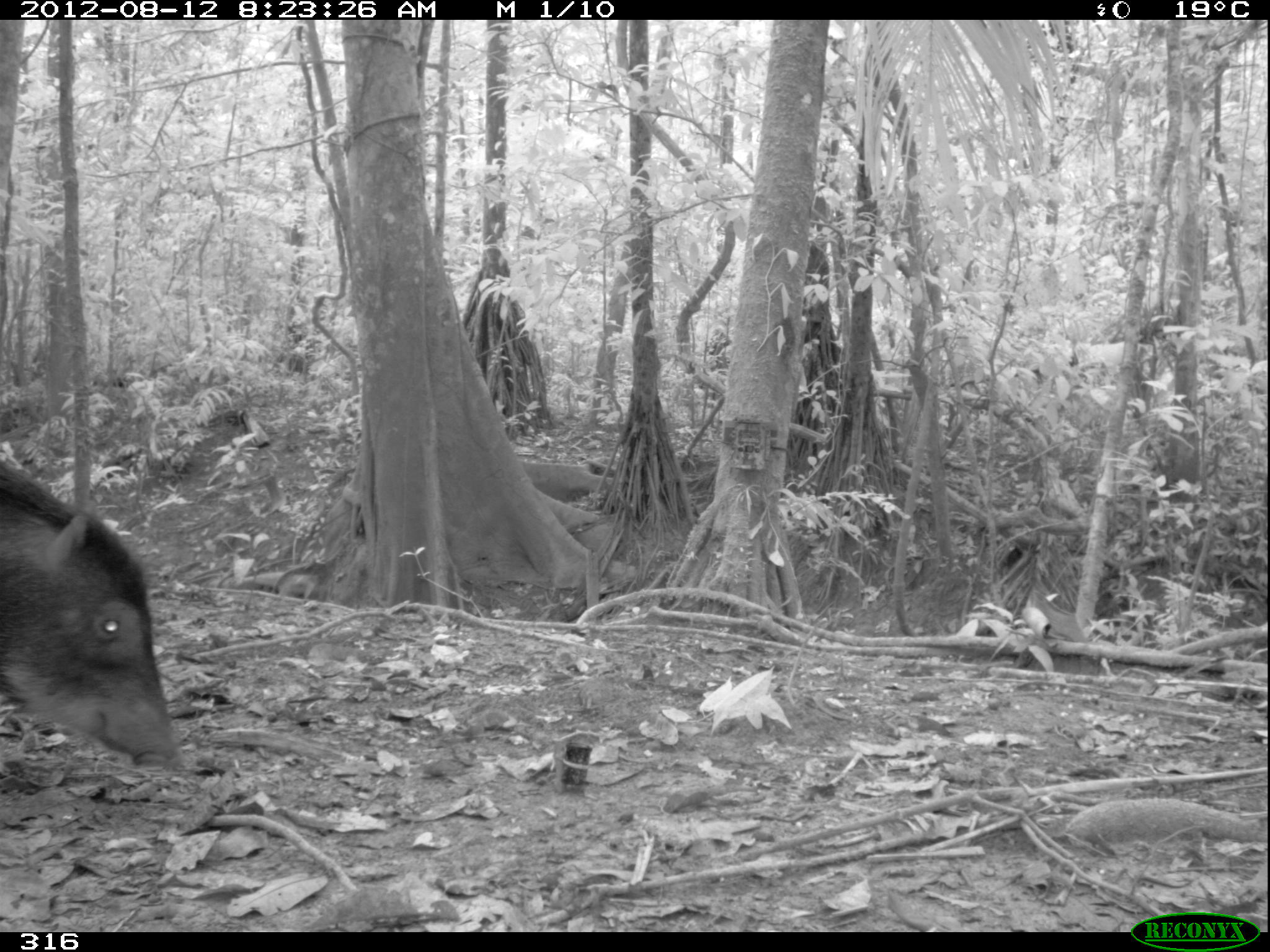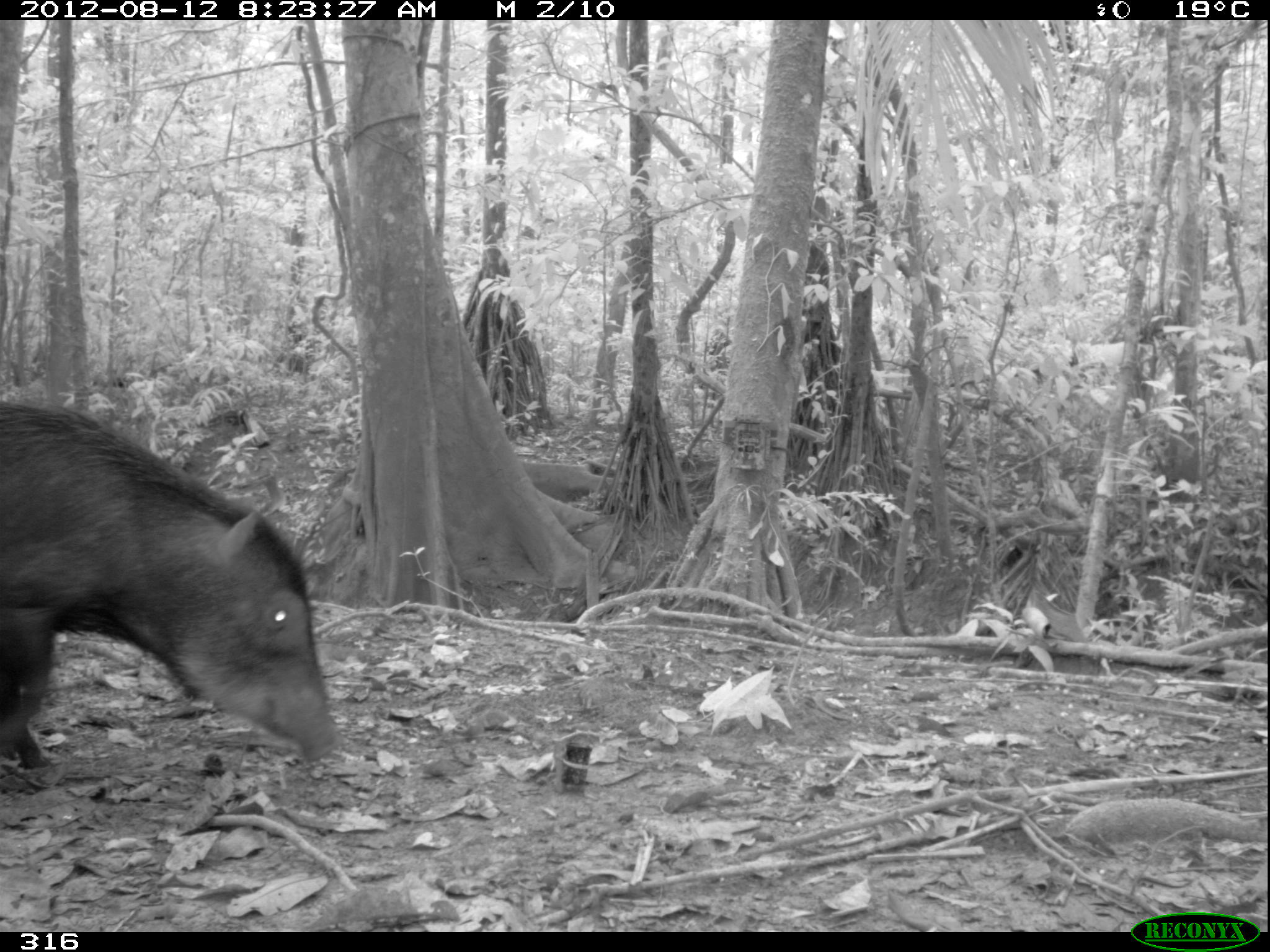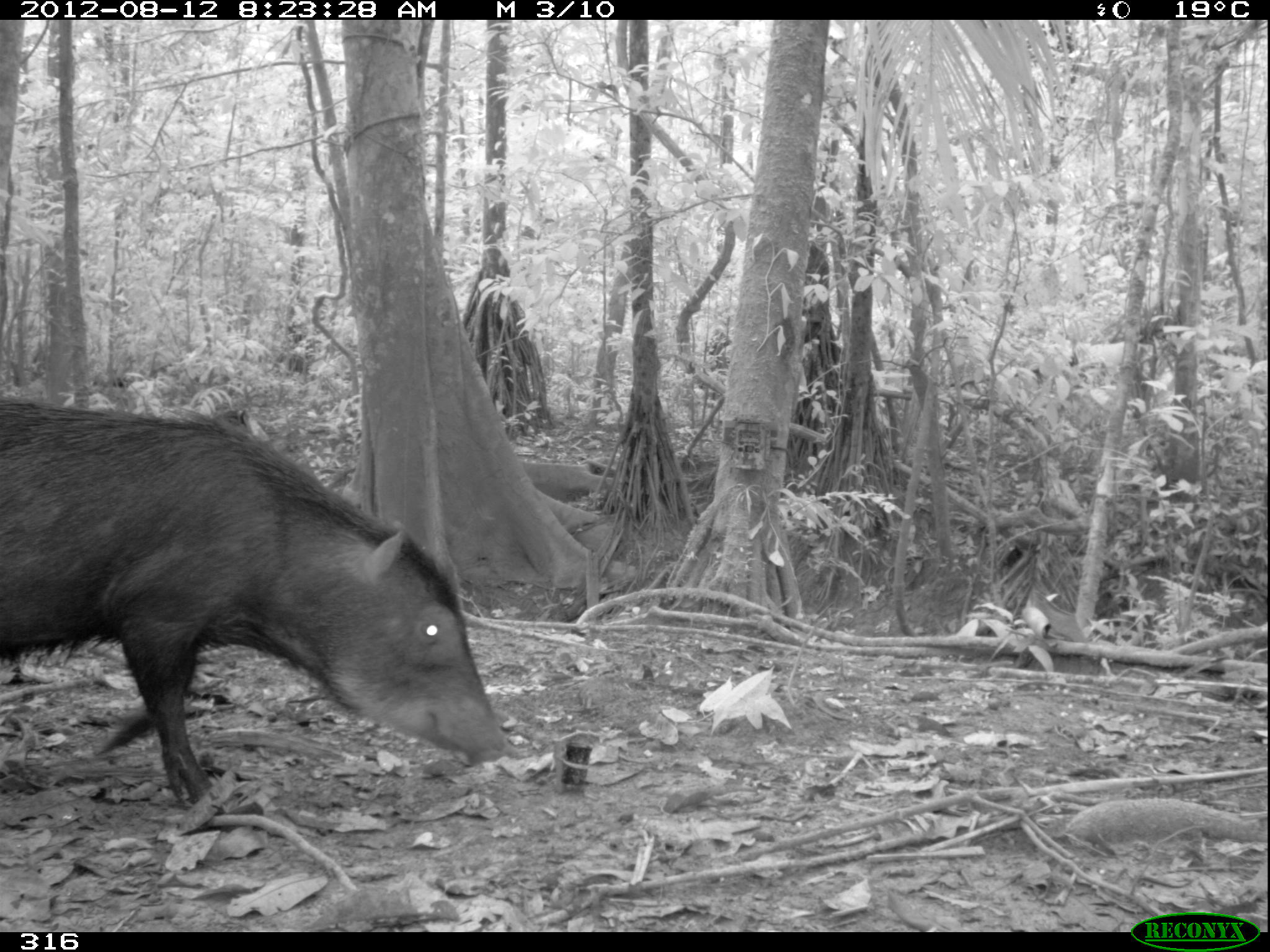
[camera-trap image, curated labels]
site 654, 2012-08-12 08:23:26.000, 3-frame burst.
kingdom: Animalia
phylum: Chordata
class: Mammalia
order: Artiodactyla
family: Tayassuidae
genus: Tayassu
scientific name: Tayassu pecari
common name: white-lipped peccary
Tayassu pecari (white-lipped peccary).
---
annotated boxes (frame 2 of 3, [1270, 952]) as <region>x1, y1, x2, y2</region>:
tayassu pecari: <region>0, 398, 343, 766</region>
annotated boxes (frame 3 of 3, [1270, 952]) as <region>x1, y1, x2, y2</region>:
tayassu pecari: <region>0, 397, 509, 803</region>